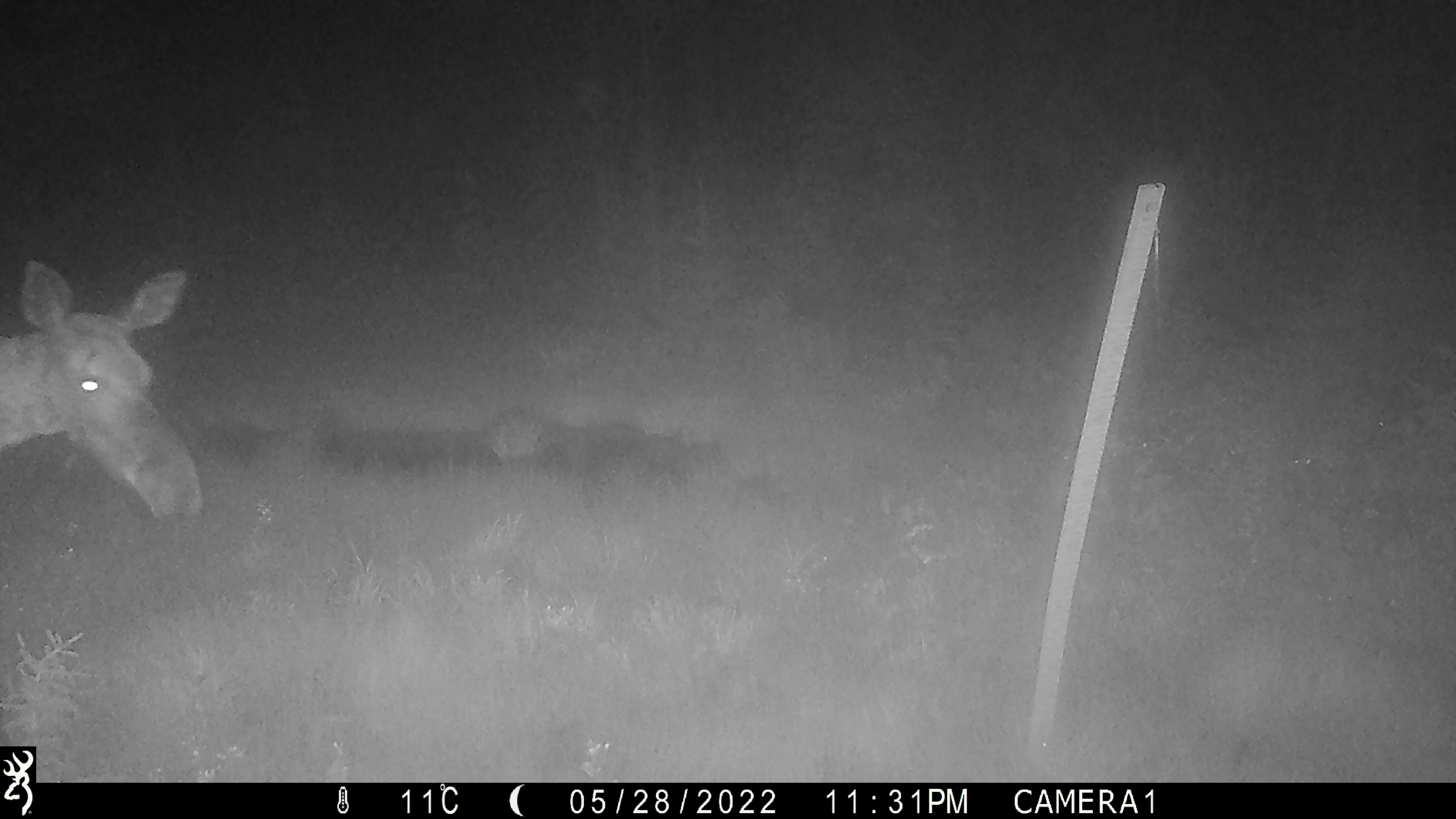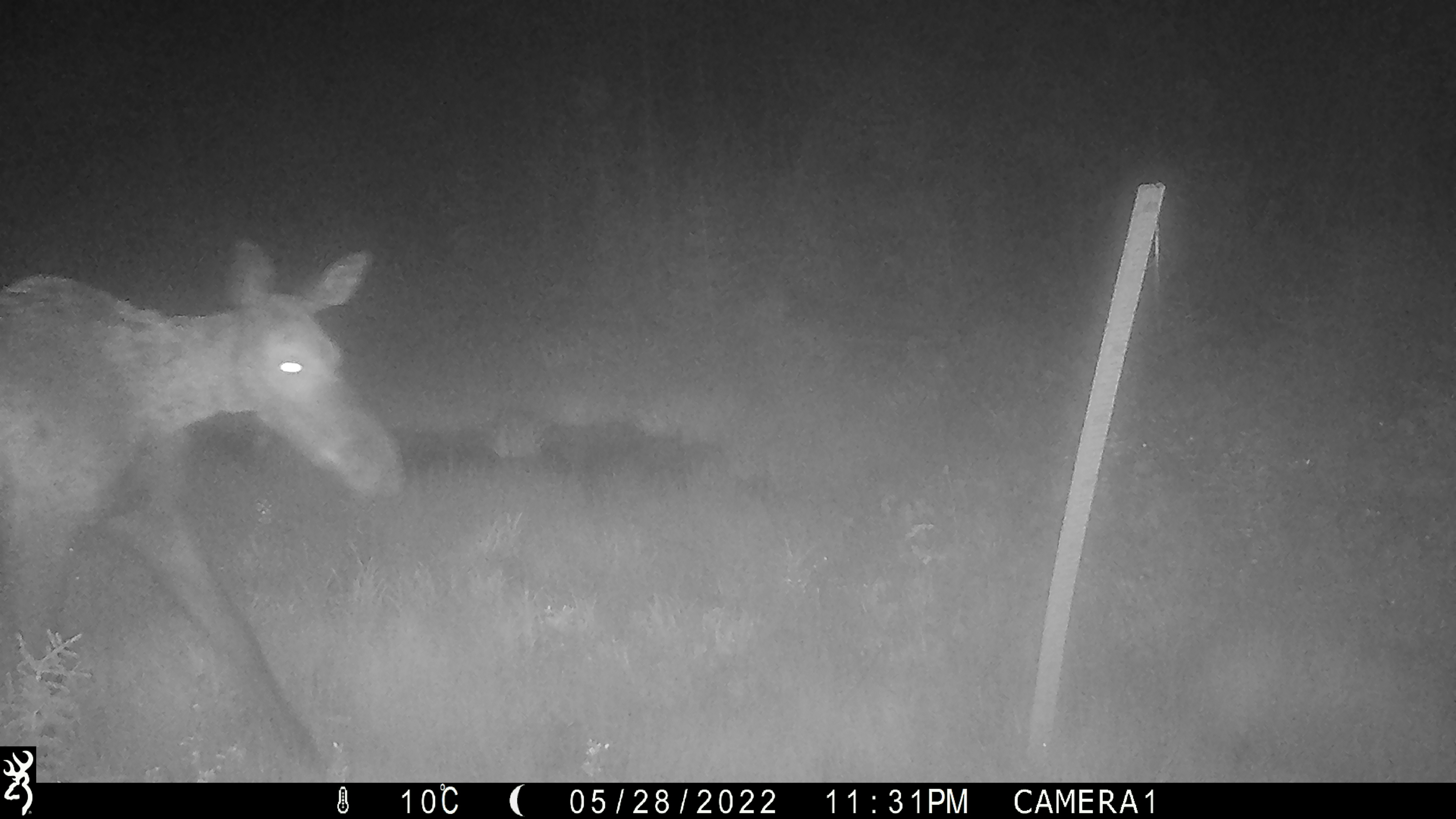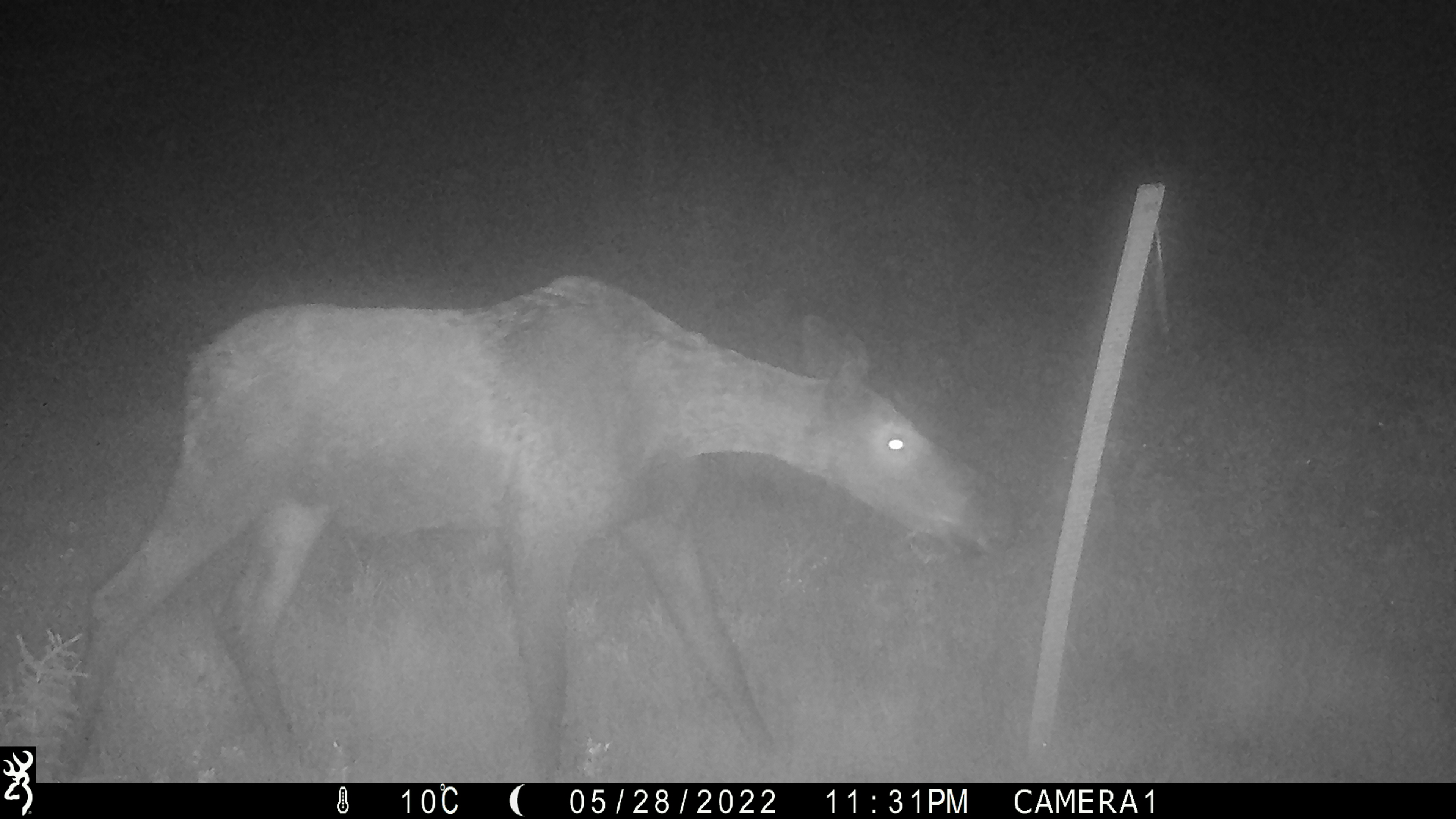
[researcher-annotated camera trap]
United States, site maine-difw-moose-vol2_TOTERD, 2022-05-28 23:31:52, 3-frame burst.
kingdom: Animalia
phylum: Chordata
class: Mammalia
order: Artiodactyla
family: Cervidae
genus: Alces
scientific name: Alces alces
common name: moose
Moose (Alces alces).